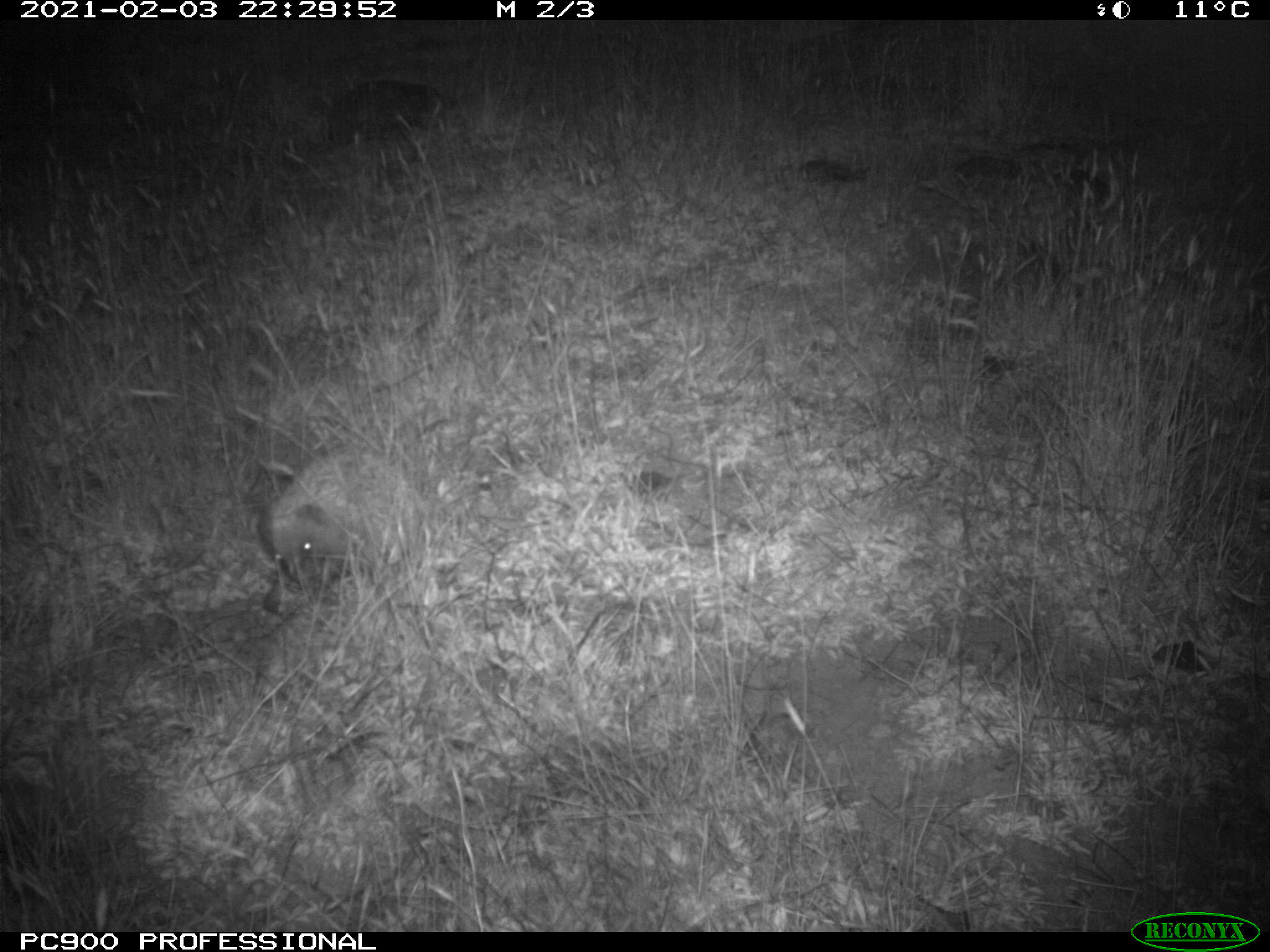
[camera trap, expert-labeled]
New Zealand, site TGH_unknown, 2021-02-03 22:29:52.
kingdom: Animalia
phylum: Chordata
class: Mammalia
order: Eulipotyphla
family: Erinaceidae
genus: Erinaceus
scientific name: Erinaceus europaeus europaeus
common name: european hedgehog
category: hedgehog